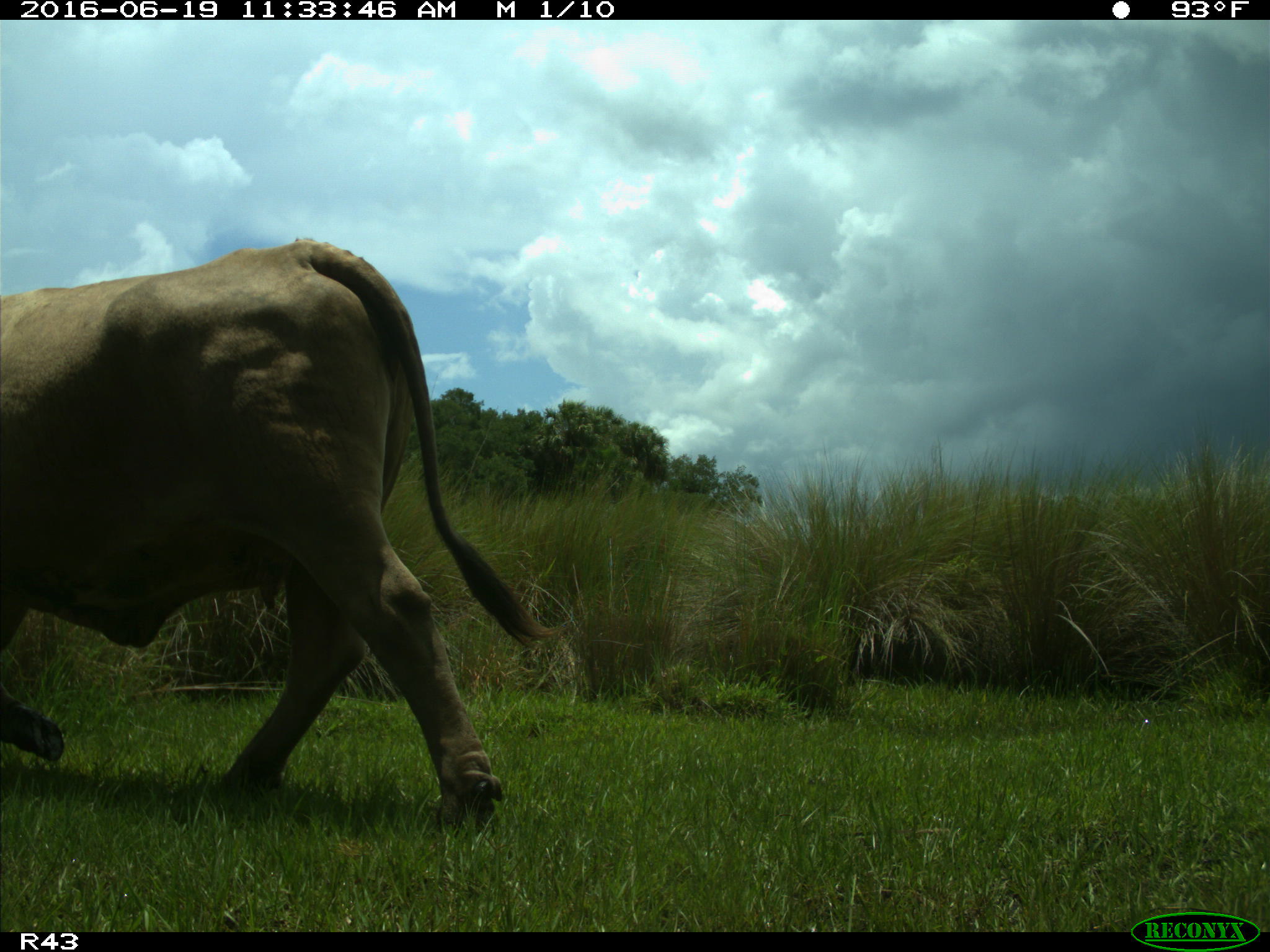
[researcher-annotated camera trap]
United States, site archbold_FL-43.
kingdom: Animalia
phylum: Chordata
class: Mammalia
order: Artiodactyla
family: Bovidae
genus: Bos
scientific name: Bos taurus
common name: domestic cow